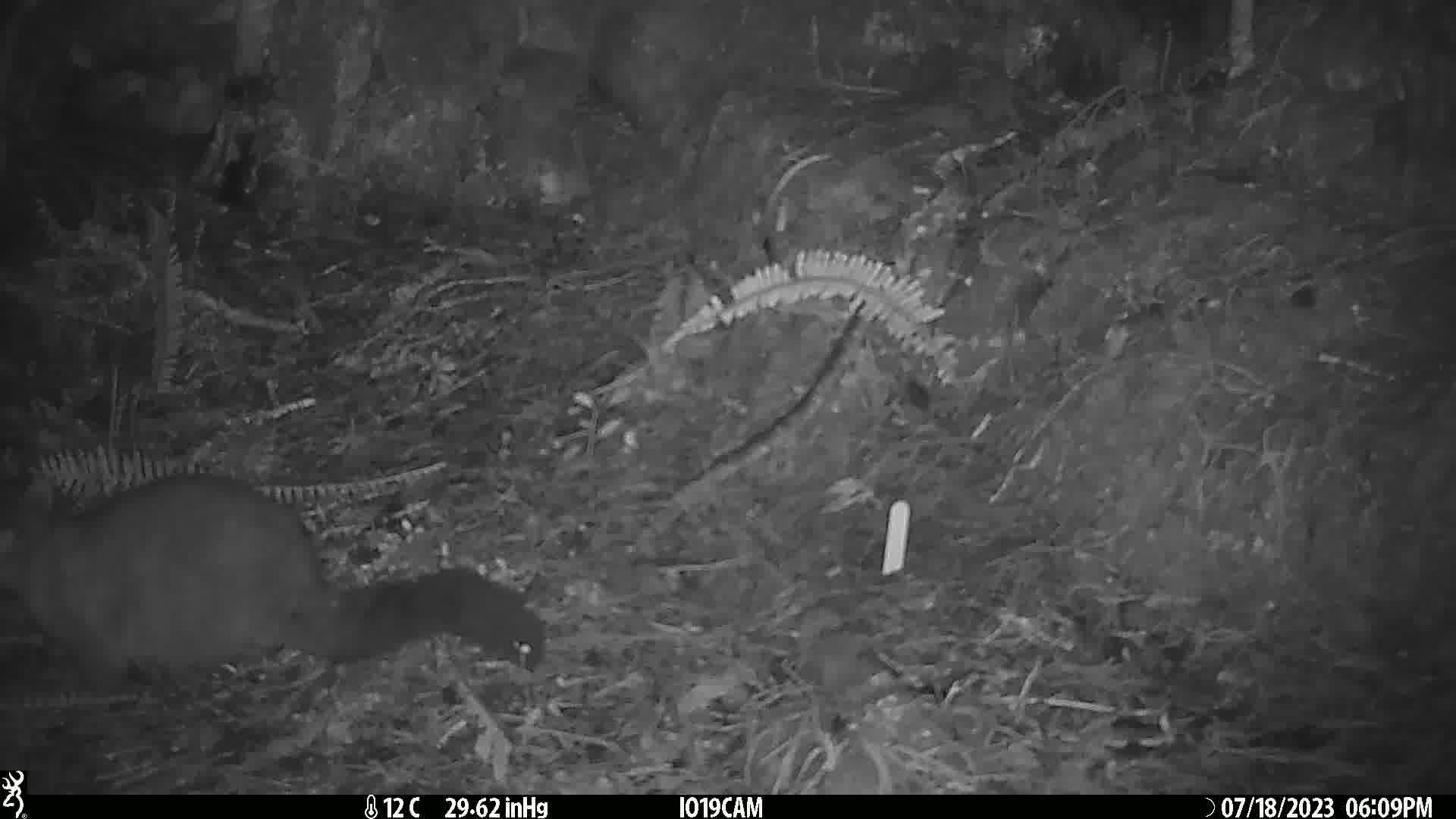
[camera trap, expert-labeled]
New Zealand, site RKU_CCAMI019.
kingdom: Animalia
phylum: Chordata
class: Mammalia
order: Diprotodontia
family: Phalangeridae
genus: Trichosurus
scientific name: Trichosurus vulpecula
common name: common brushtail possum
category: possum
Possum (common brushtail possum) (Trichosurus vulpecula).